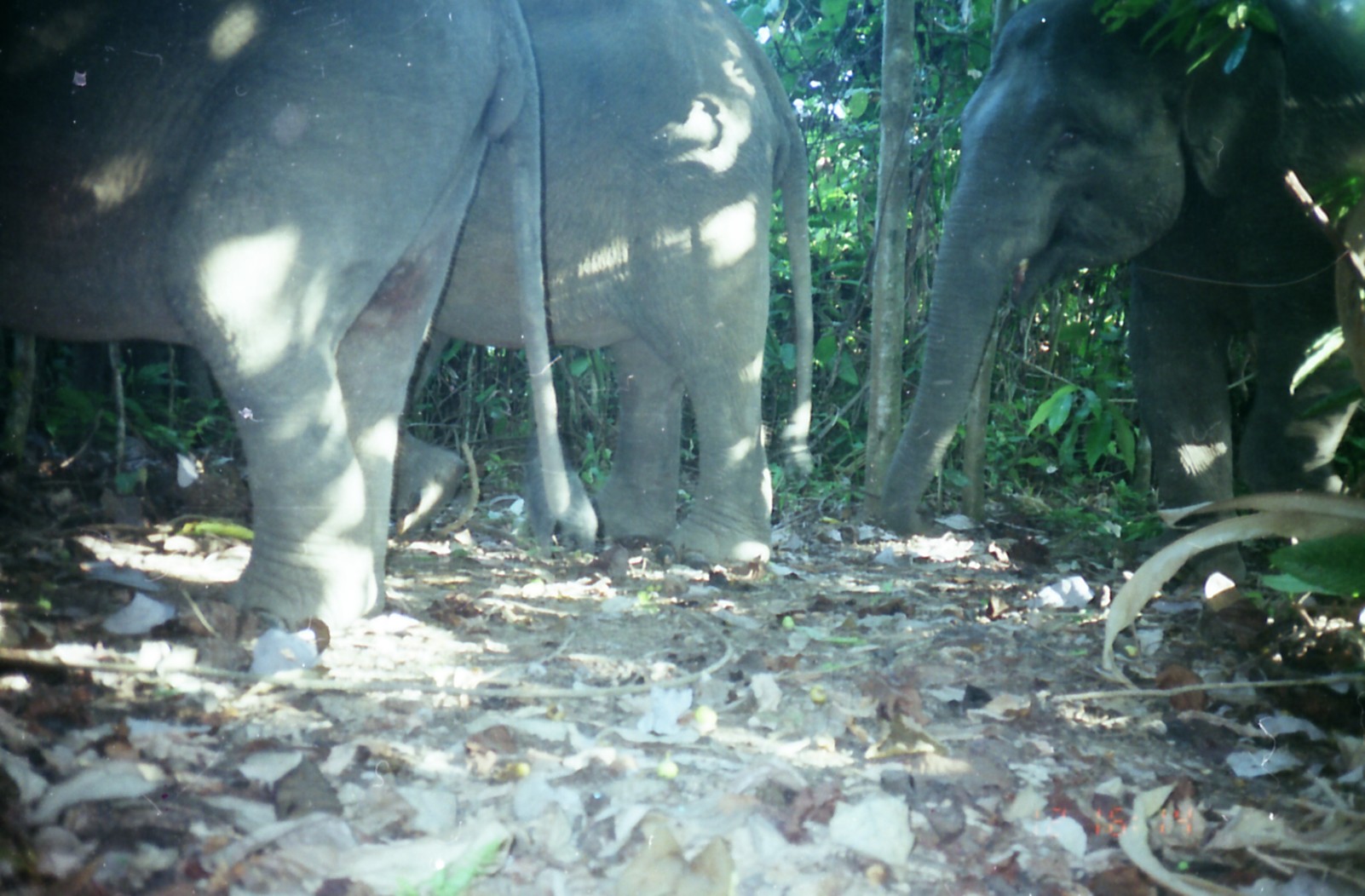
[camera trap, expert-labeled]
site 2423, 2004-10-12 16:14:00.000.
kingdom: Animalia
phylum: Chordata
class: Mammalia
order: Proboscidea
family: Elephantidae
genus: Elephas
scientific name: Elephas maximus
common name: asian elephant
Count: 3.